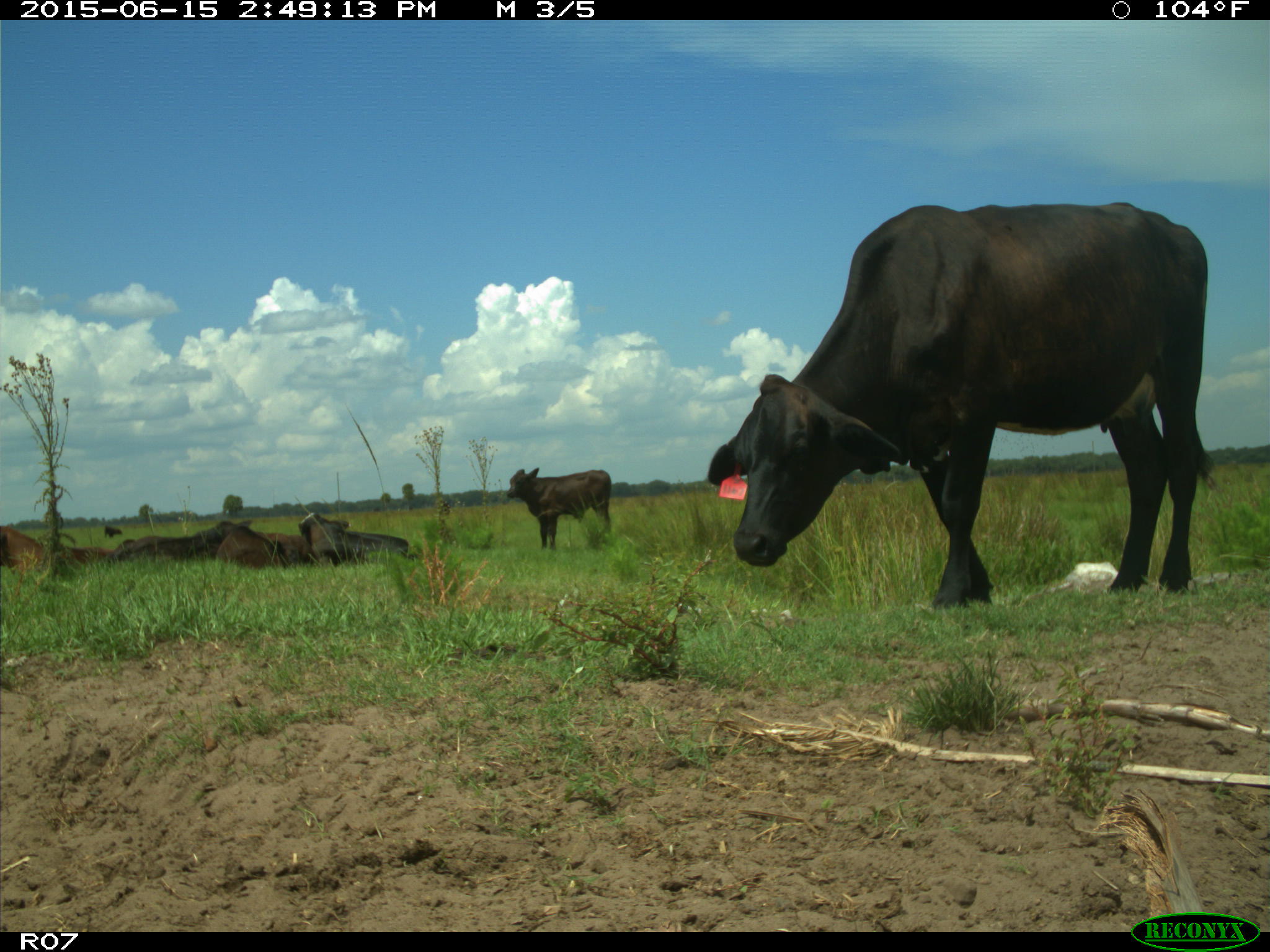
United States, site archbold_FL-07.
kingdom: Animalia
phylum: Chordata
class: Mammalia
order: Artiodactyla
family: Bovidae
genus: Bos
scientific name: Bos taurus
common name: domestic cow